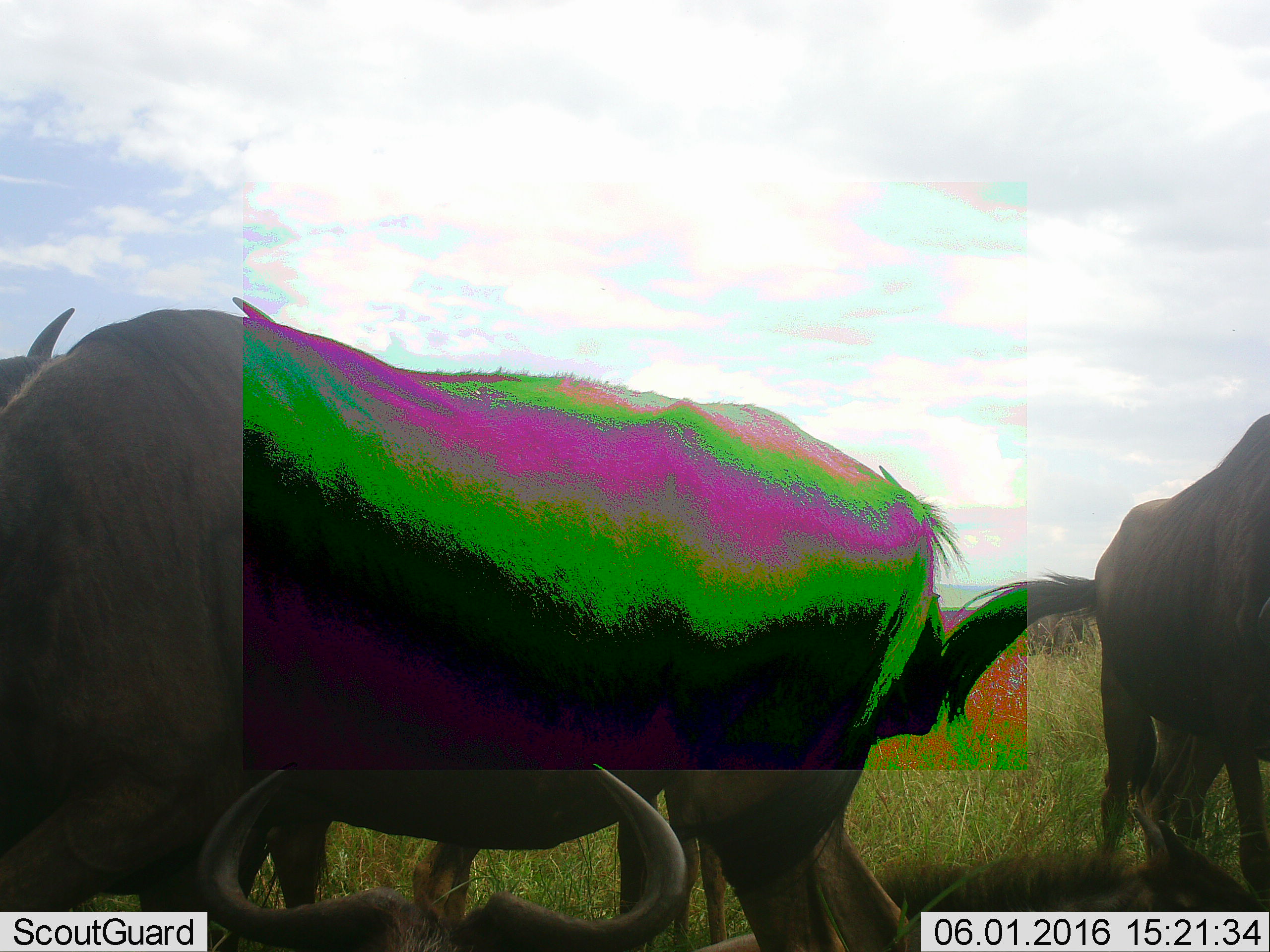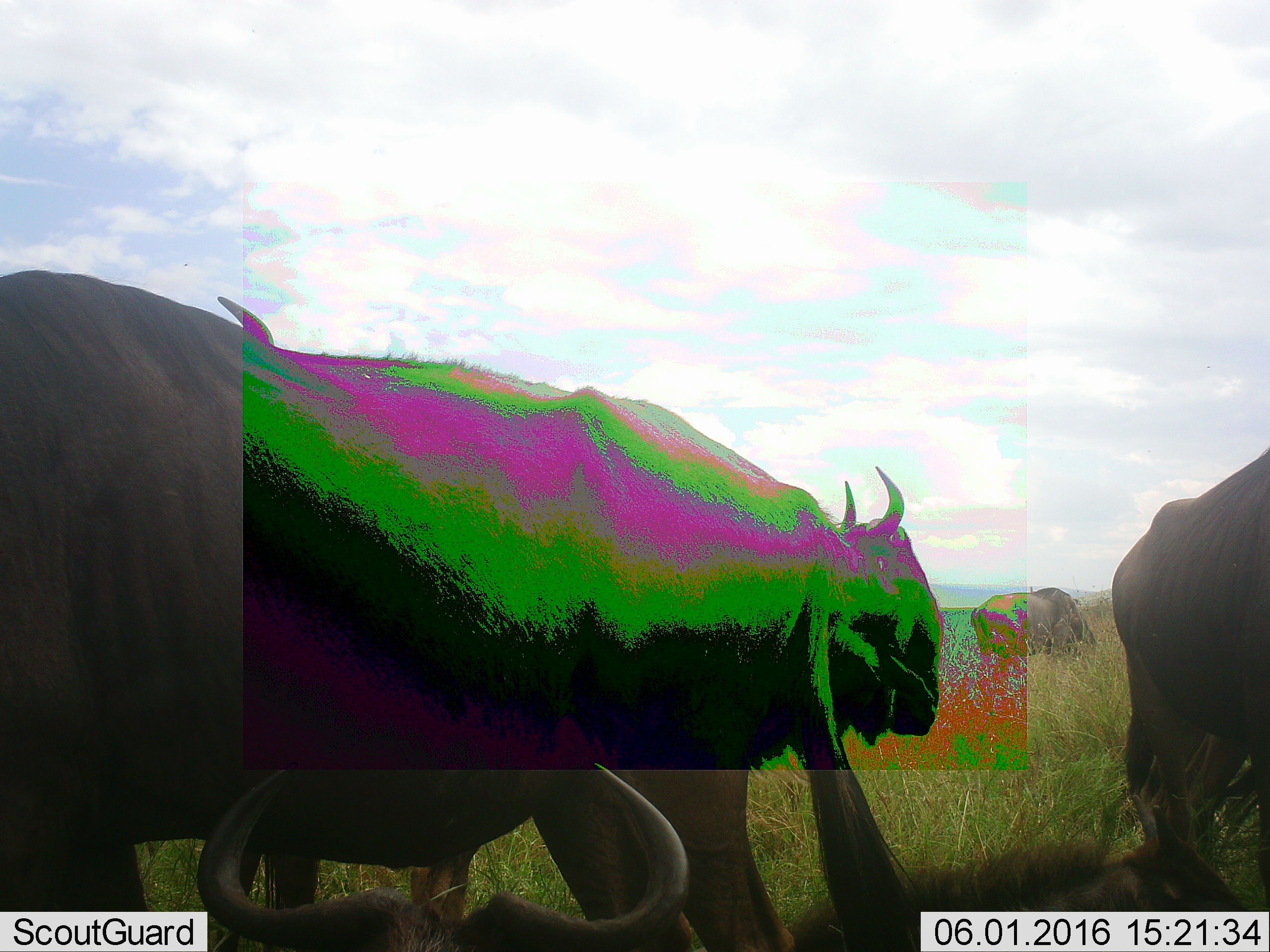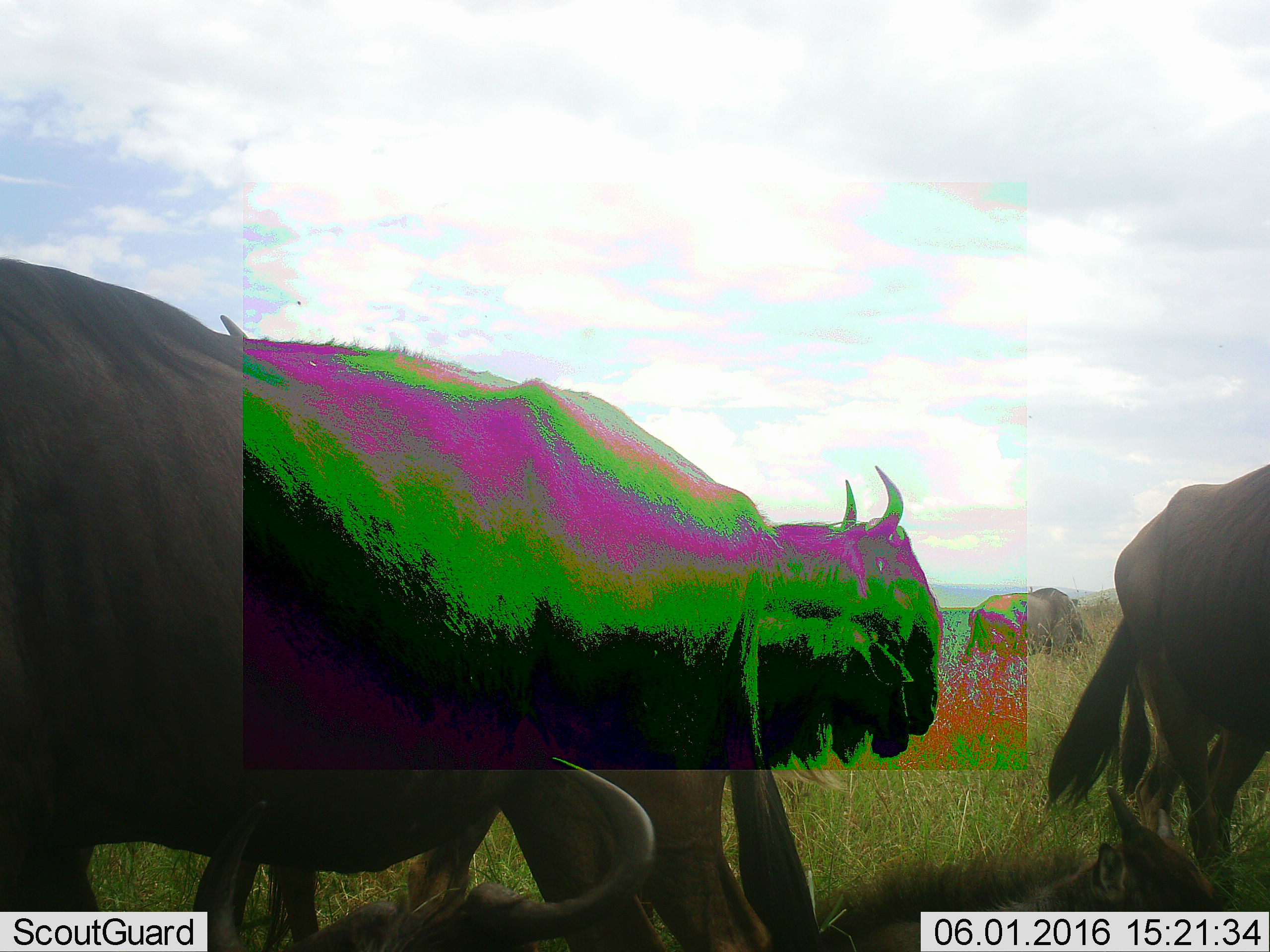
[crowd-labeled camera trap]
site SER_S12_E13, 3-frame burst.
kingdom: Animalia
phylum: Chordata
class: Mammalia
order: Artiodactyla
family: Bovidae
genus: Connochaetes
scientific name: Connochaetes taurinus taurinus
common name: blue wildebeest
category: wildebeestblue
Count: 6.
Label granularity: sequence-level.